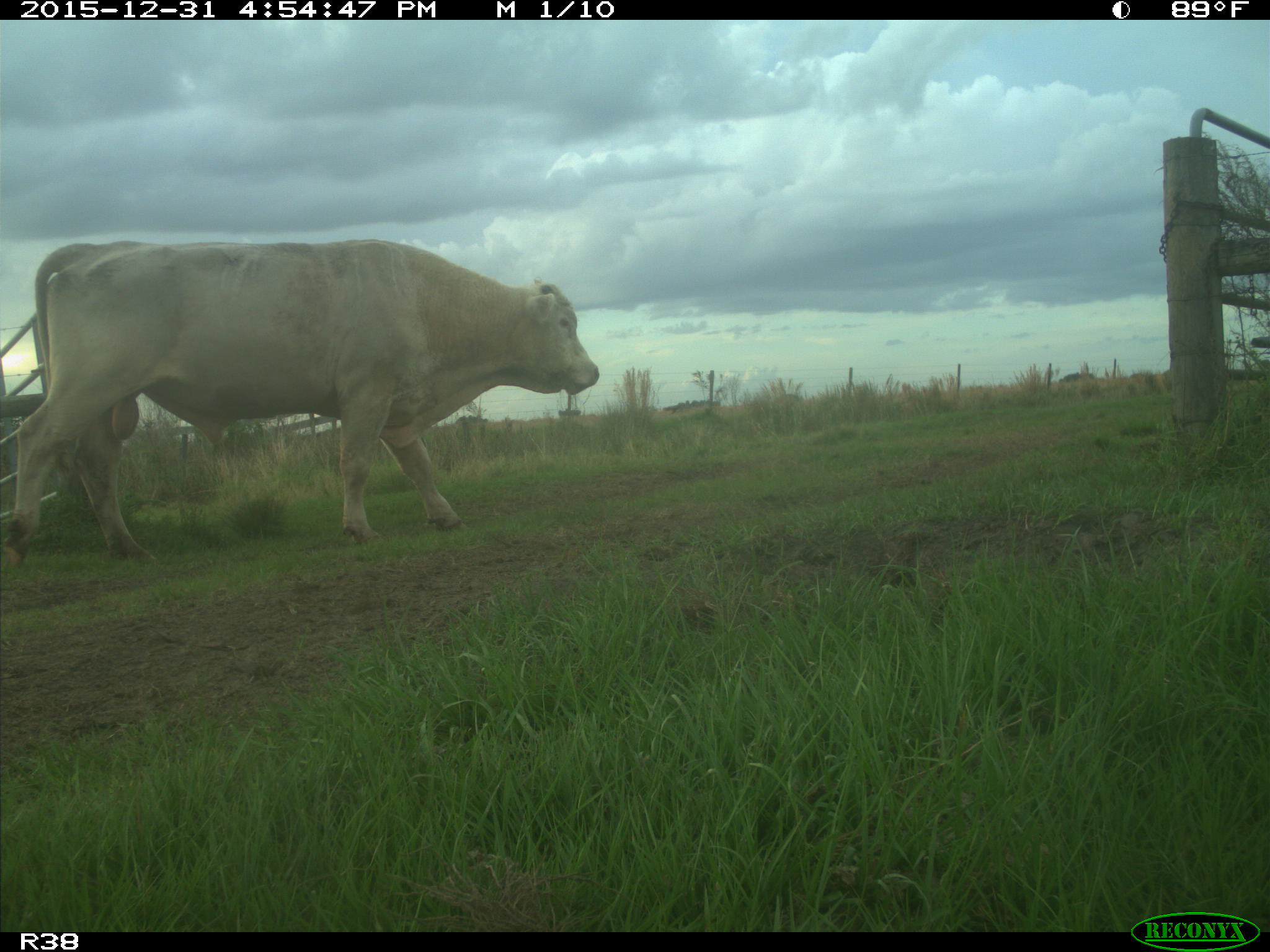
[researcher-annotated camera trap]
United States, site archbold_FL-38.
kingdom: Animalia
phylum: Chordata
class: Mammalia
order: Artiodactyla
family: Bovidae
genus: Bos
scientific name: Bos taurus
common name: domestic cow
Bos taurus (domestic cow).